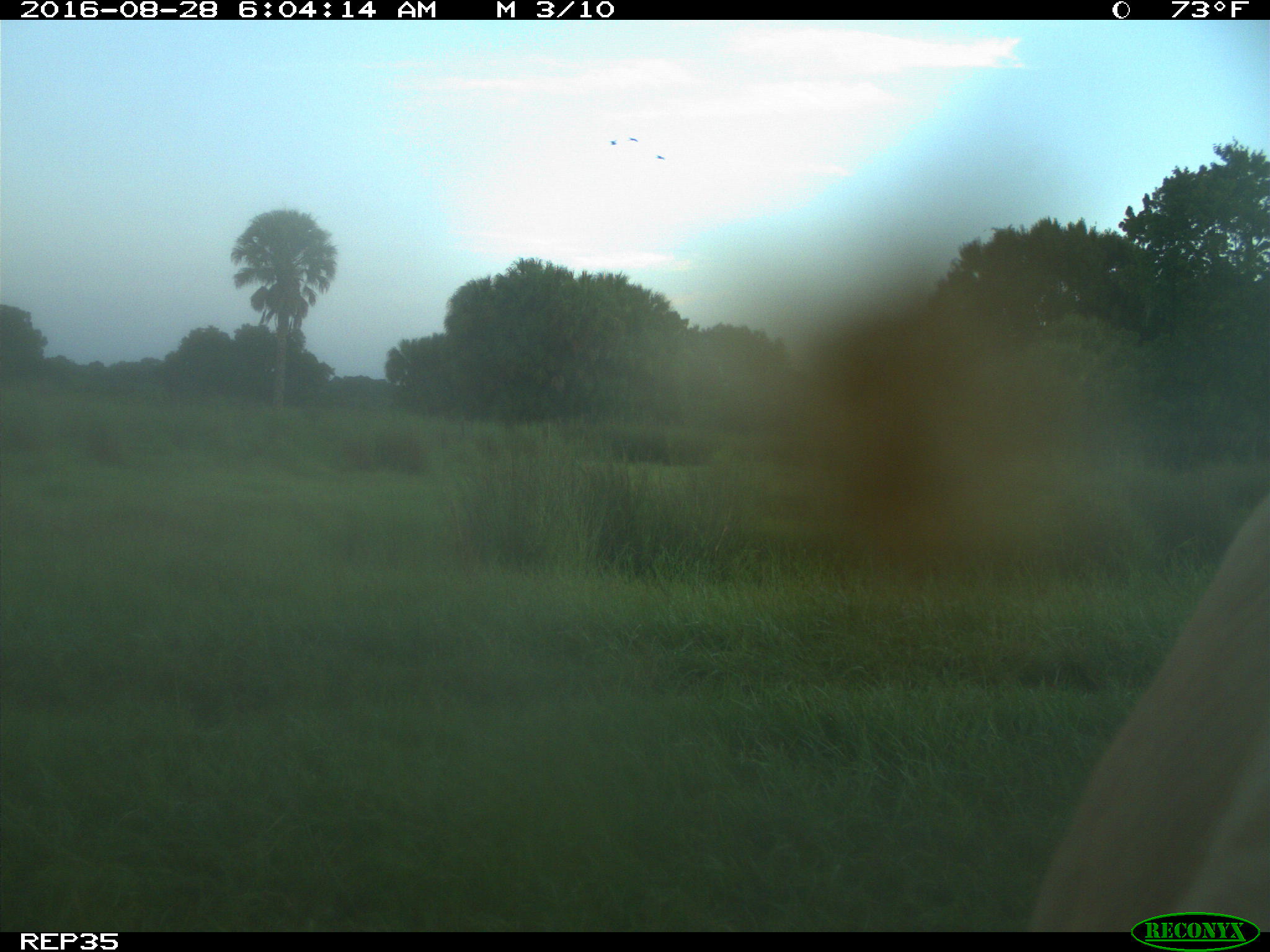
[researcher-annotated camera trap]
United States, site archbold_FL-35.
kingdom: Animalia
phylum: Chordata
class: Mammalia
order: Artiodactyla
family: Bovidae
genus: Bos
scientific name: Bos taurus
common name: domestic cow